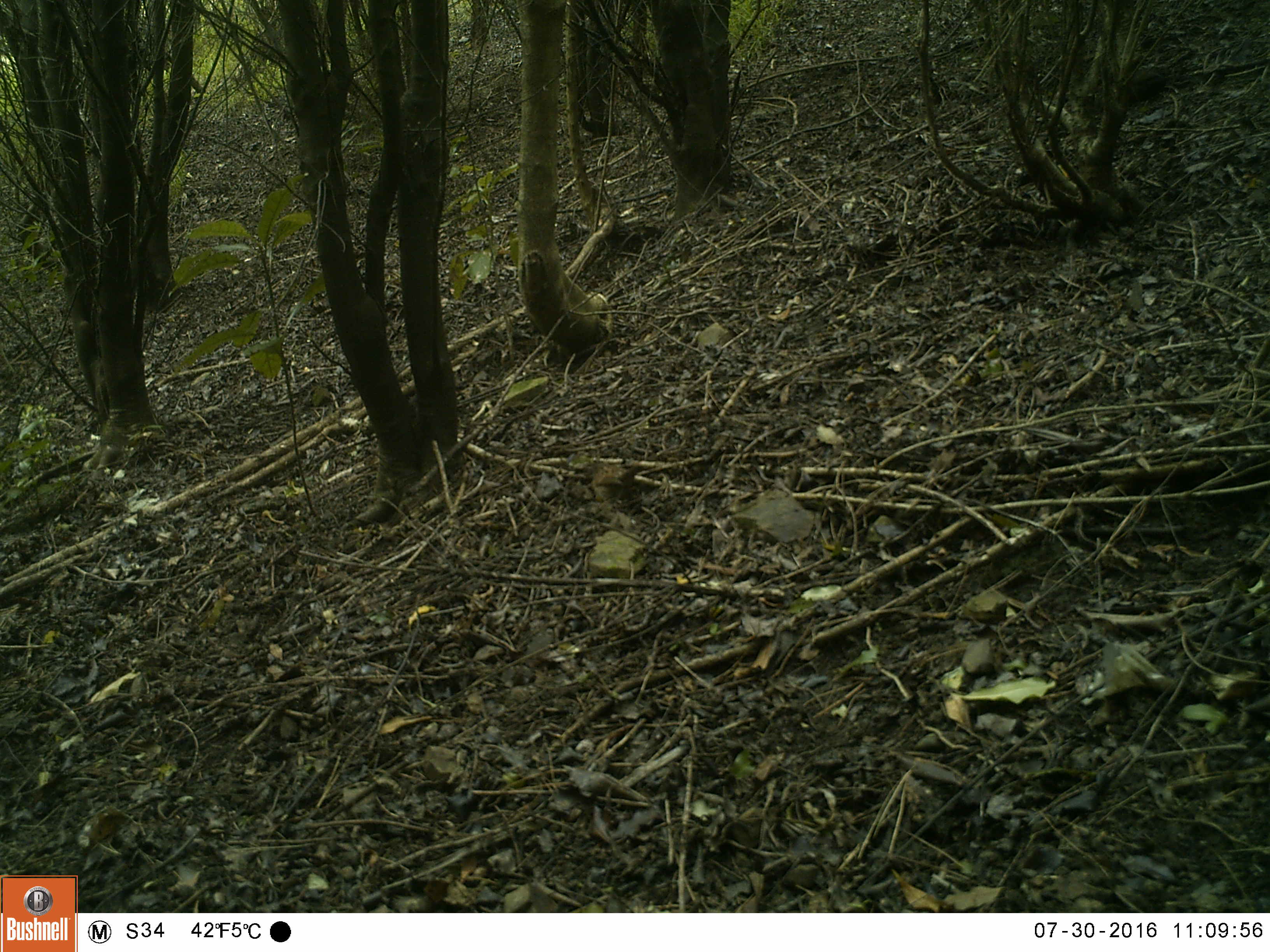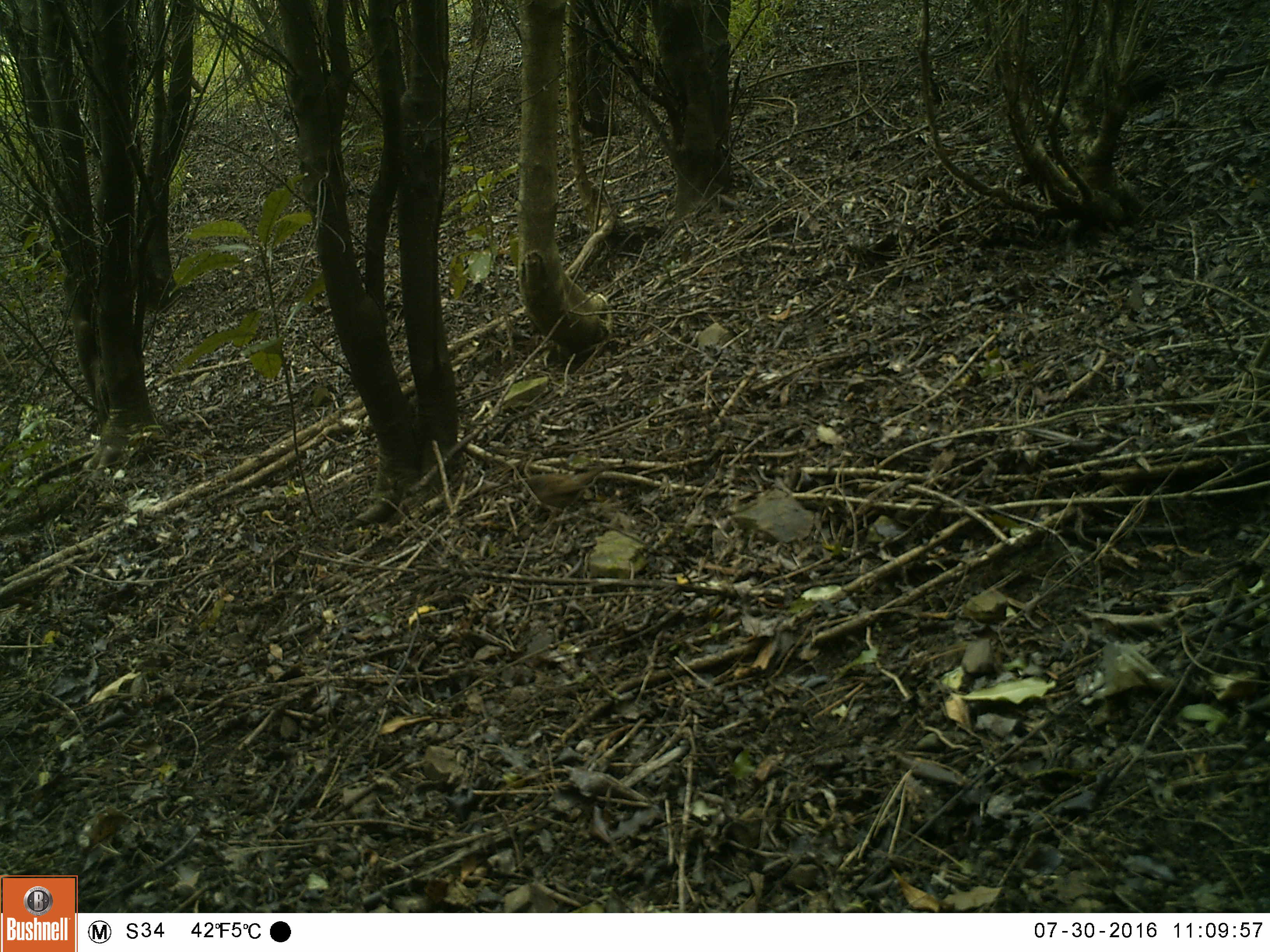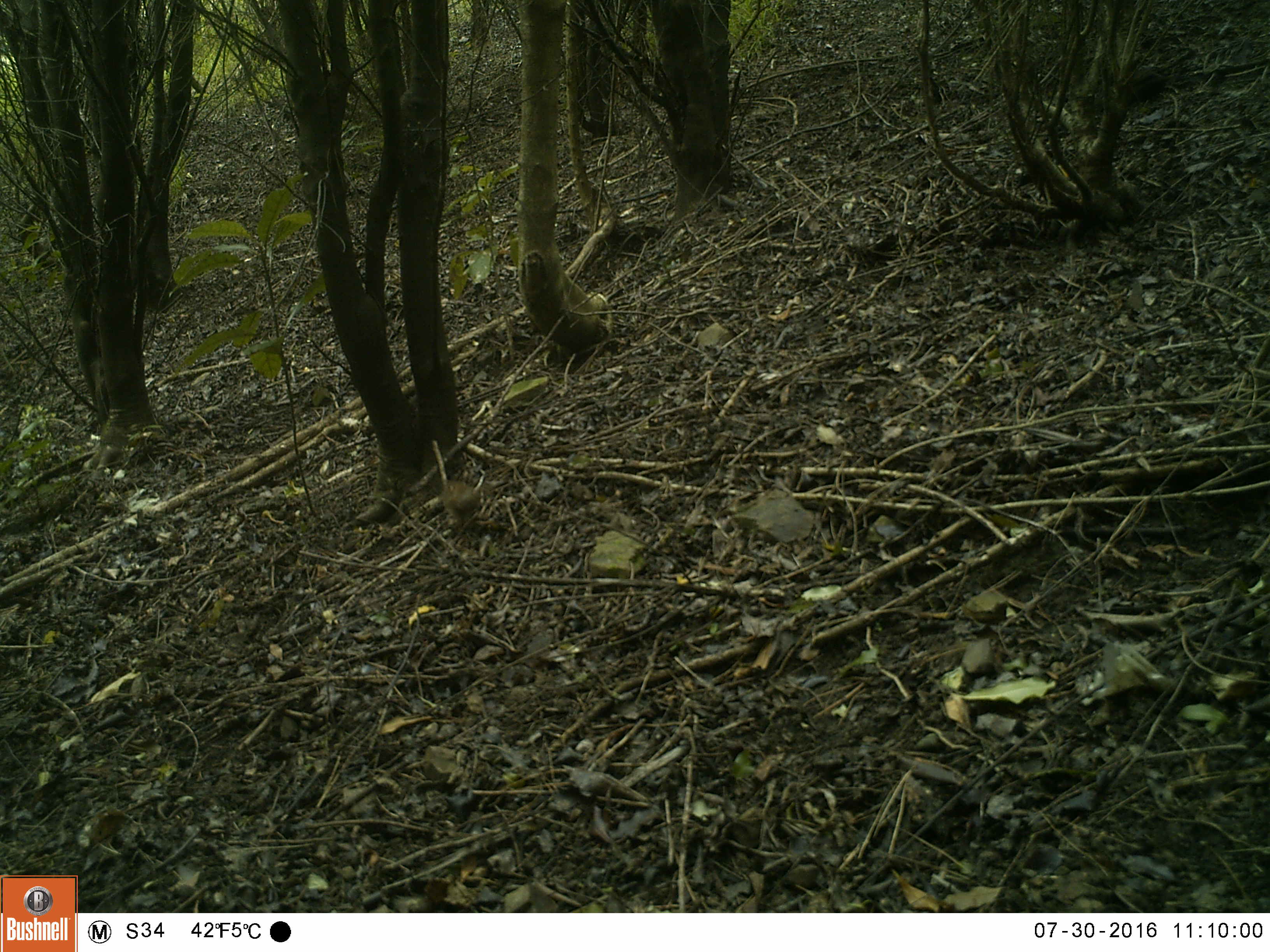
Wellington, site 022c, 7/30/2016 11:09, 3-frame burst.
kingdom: Animalia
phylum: Chordata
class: Aves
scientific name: Aves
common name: bird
Bird (Aves).